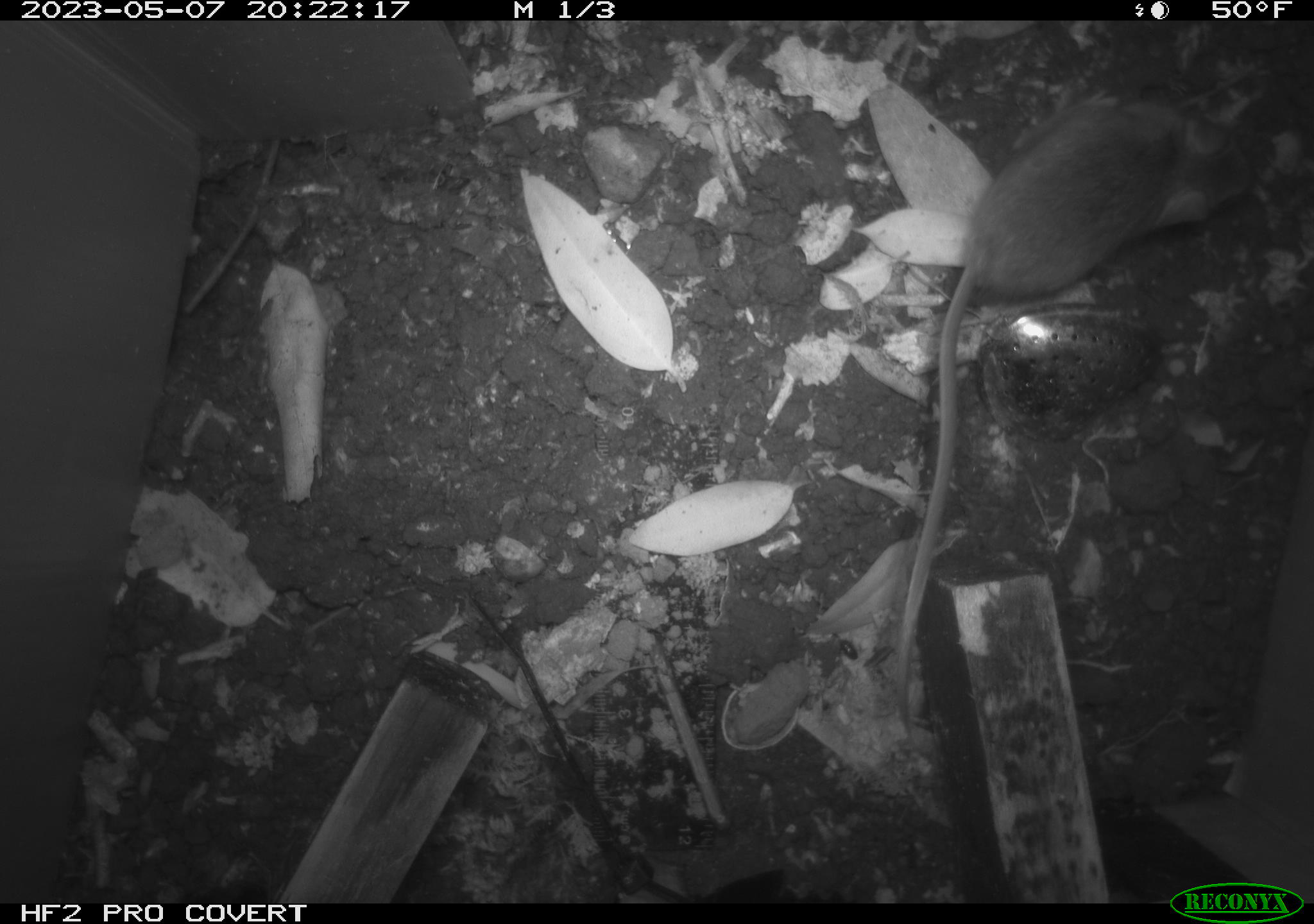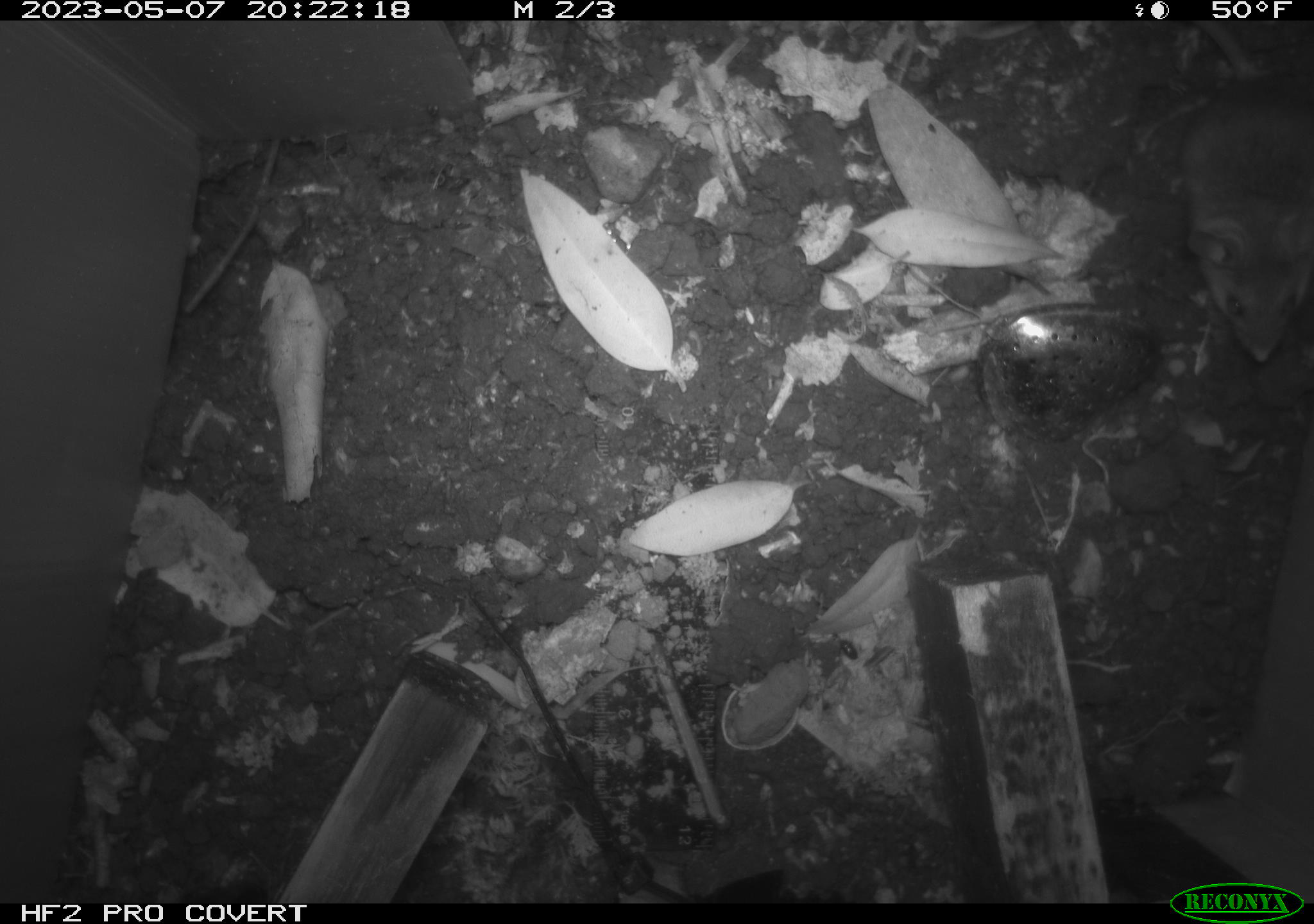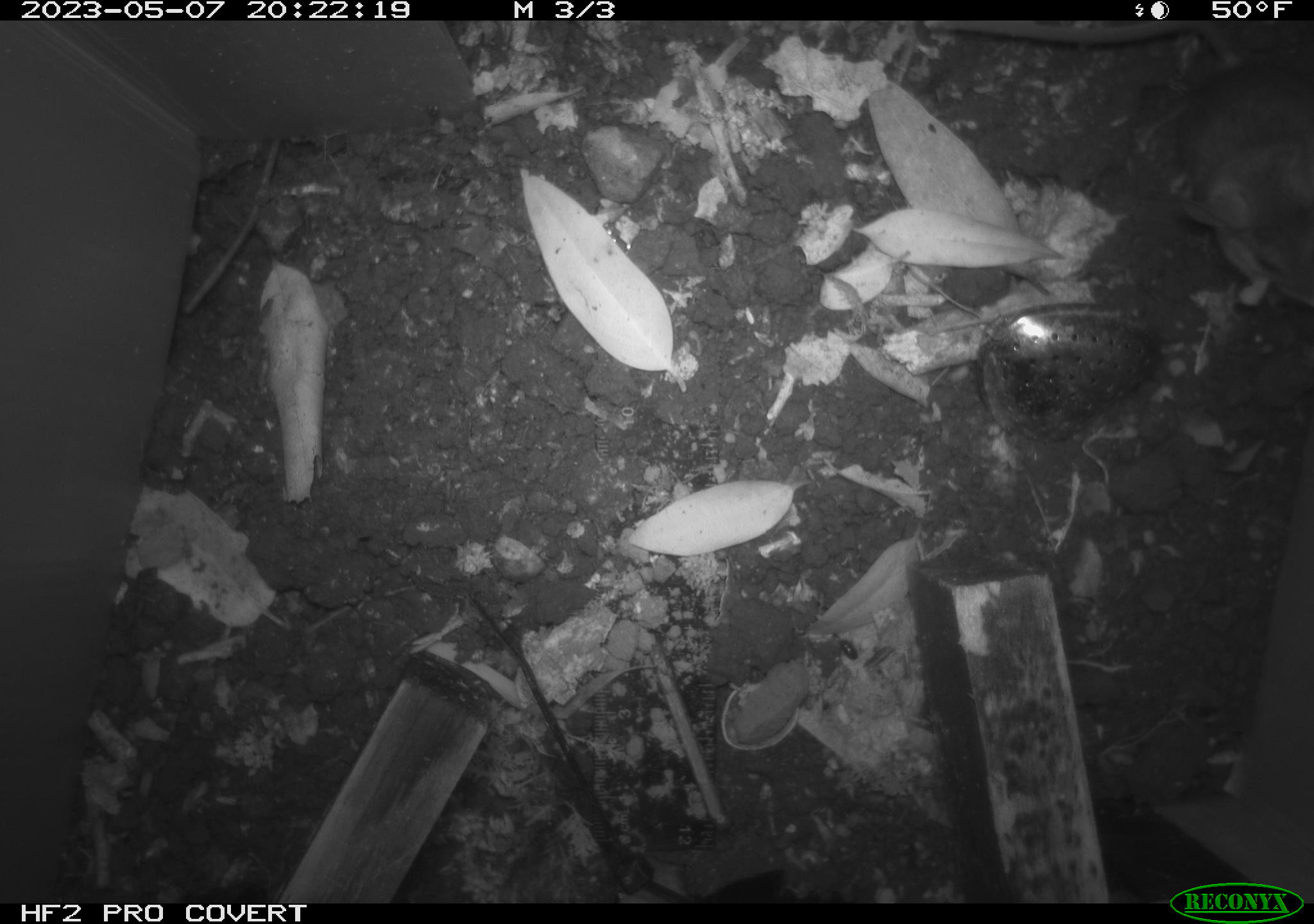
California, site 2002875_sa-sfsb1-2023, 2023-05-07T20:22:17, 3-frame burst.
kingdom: Animalia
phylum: Chordata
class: Mammalia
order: Rodentia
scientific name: Rodentia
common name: mouse species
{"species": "mouse species (Rodentia)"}